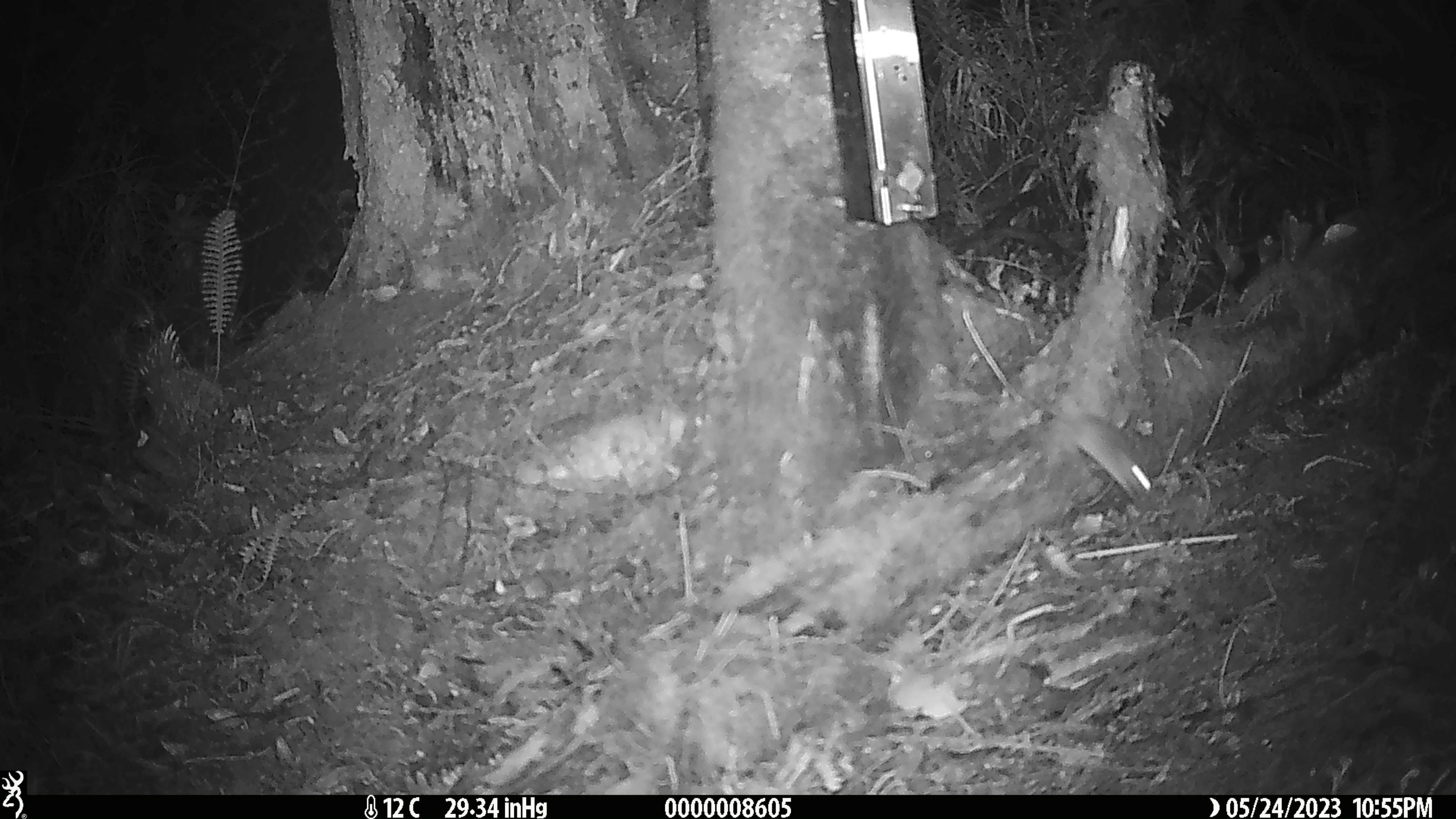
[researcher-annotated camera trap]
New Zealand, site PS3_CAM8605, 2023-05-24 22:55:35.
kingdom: Animalia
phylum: Chordata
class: Mammalia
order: Rodentia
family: Muridae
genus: Mus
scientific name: Mus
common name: mouse